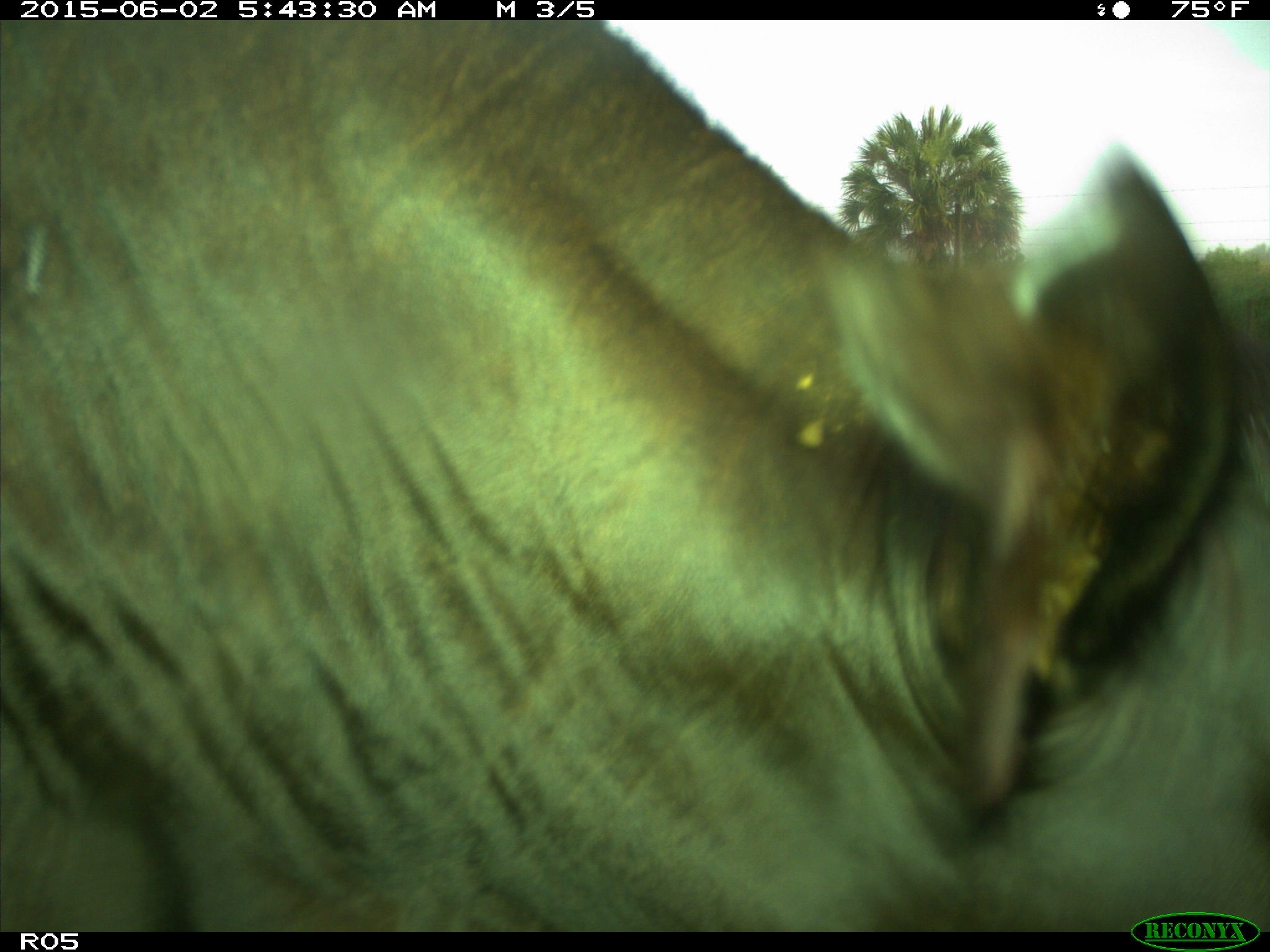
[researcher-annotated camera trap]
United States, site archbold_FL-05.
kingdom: Animalia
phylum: Chordata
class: Mammalia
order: Artiodactyla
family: Bovidae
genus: Bos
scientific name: Bos taurus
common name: domestic cow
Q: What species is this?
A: Bos taurus (domestic cow).